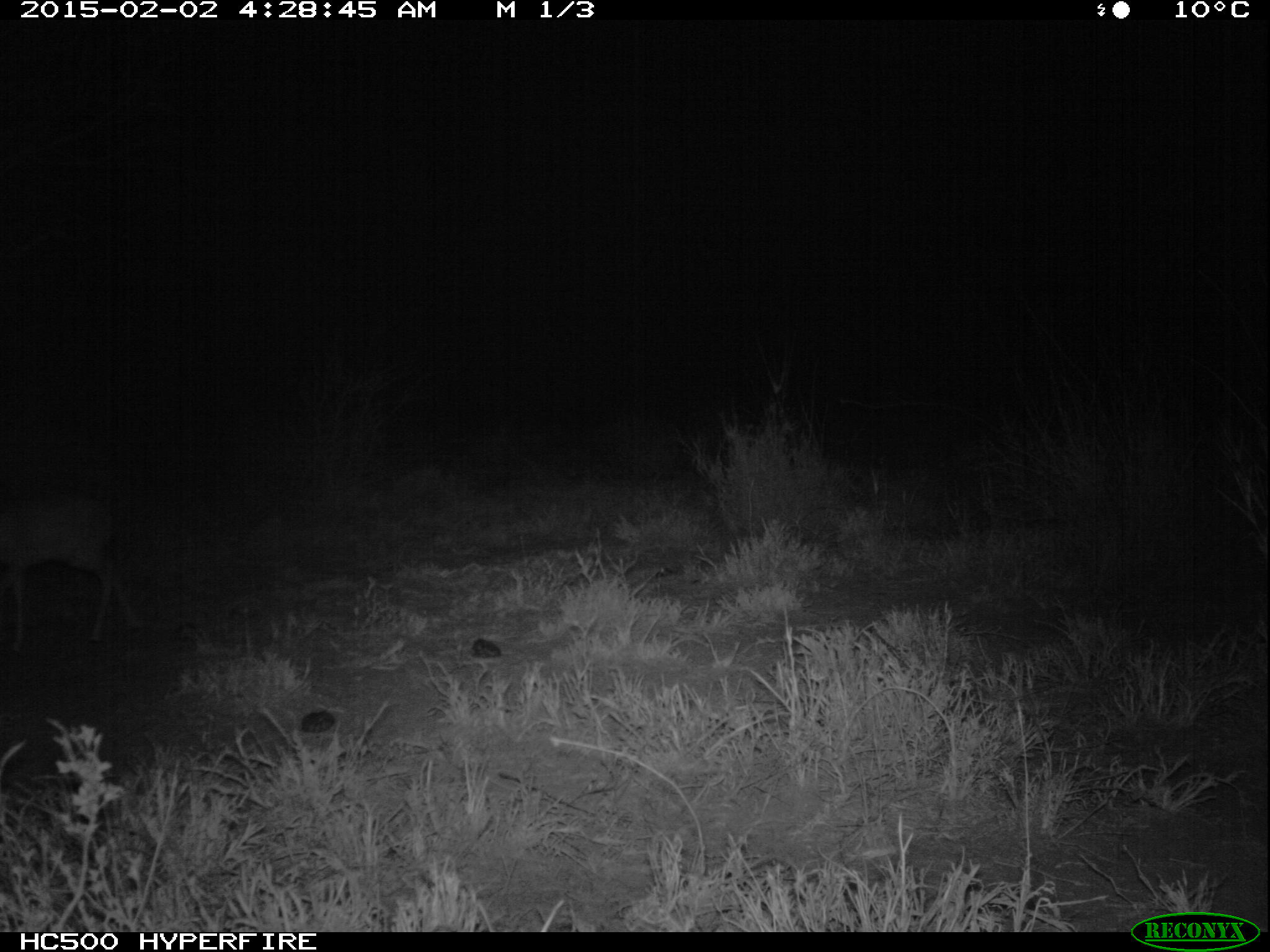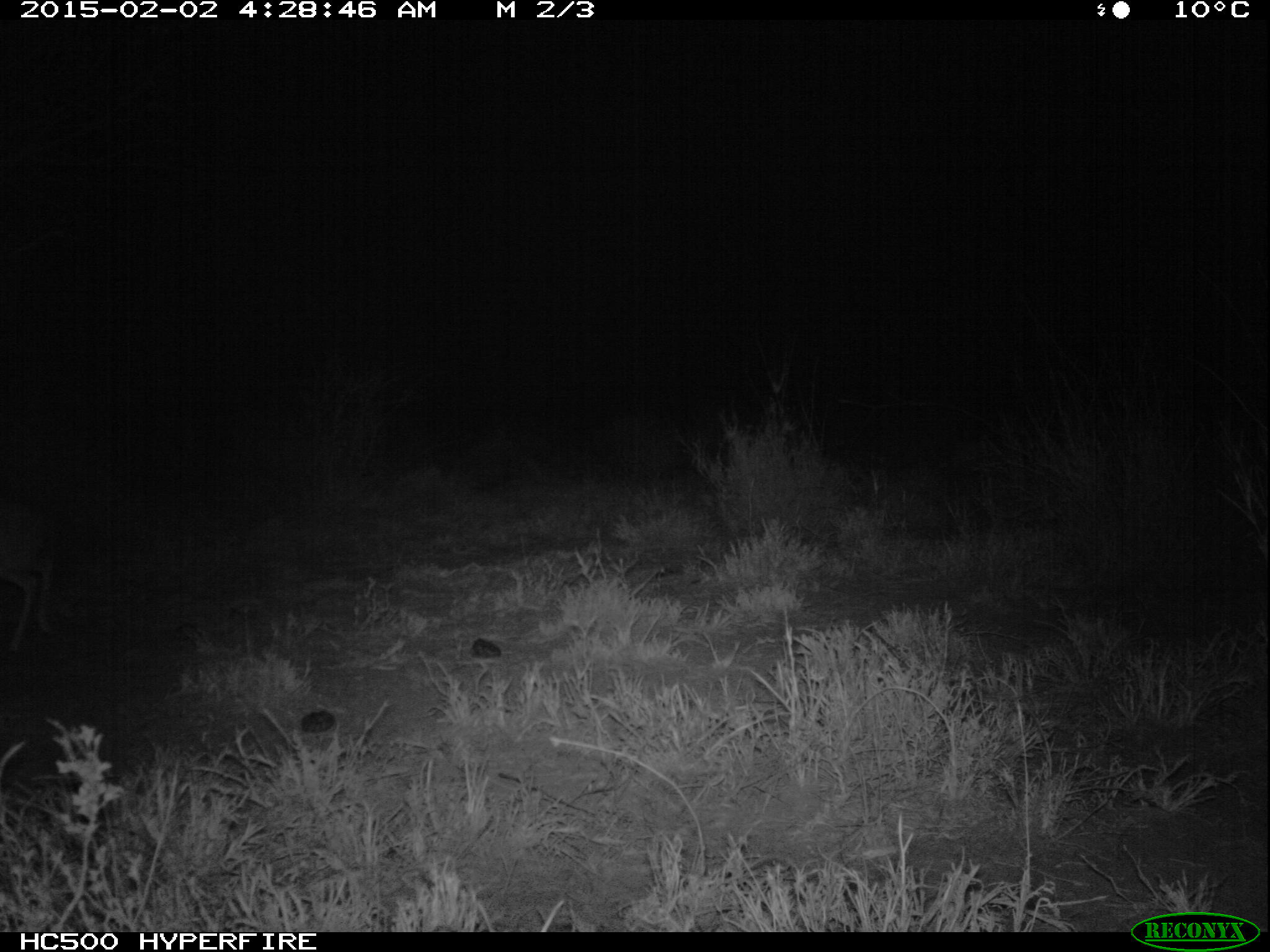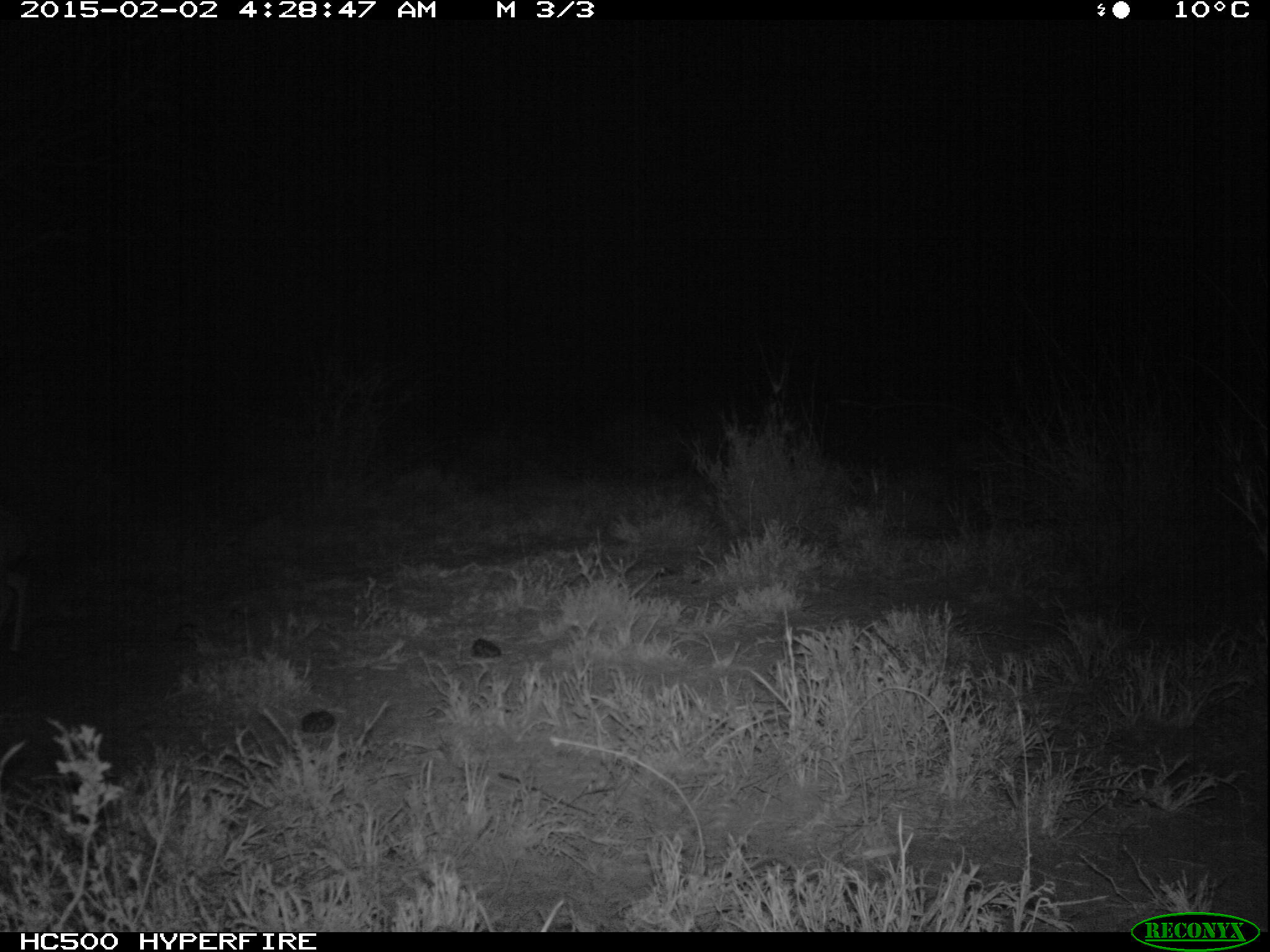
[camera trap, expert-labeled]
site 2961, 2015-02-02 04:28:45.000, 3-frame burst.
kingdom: Animalia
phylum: Chordata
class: Mammalia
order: Artiodactyla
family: Bovidae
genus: Madoqua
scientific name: Madoqua guentheri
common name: günther's dik-dik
Madoqua guentheri (günther's dik-dik), count 1.